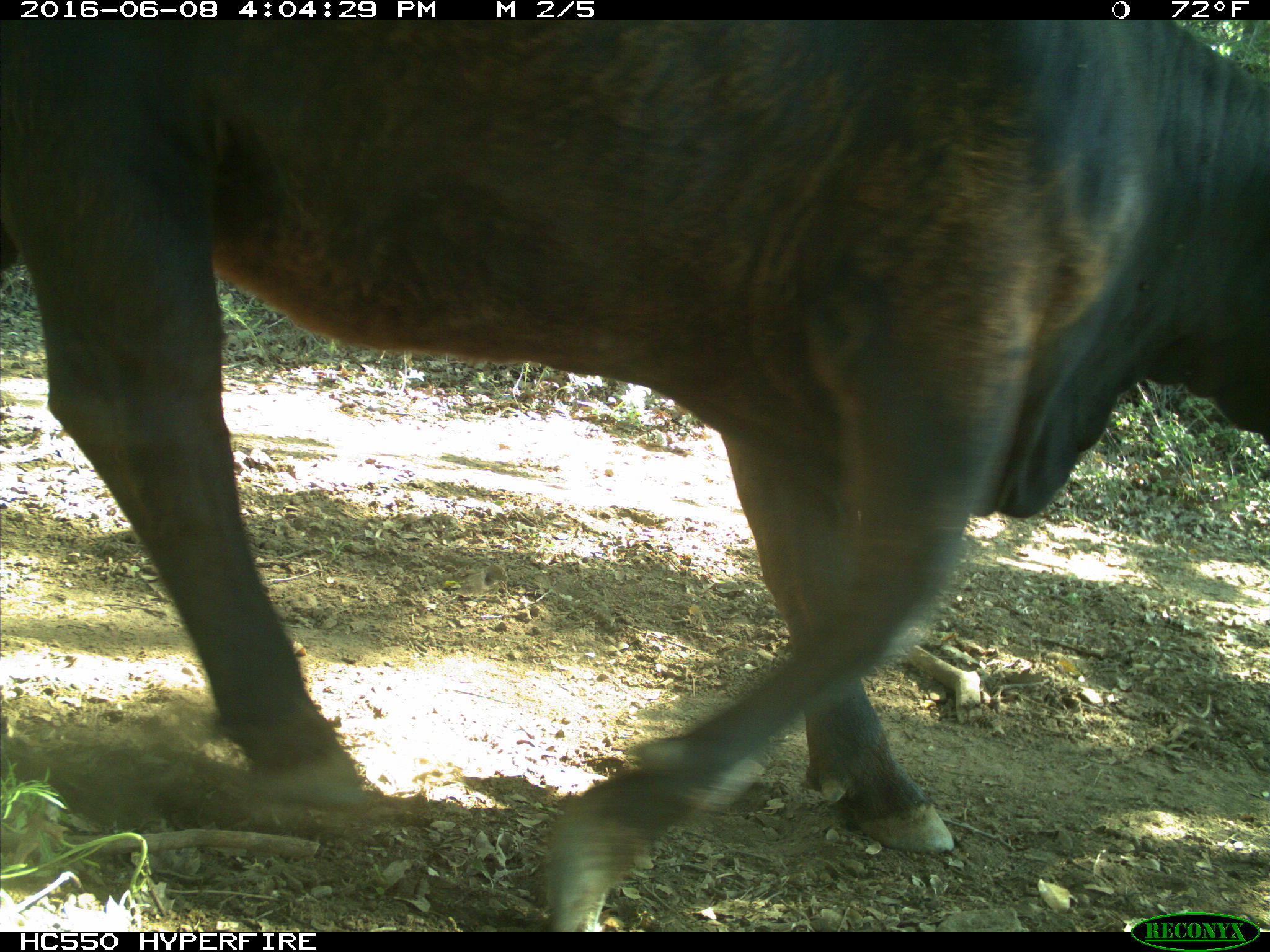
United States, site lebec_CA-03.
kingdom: Animalia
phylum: Chordata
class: Mammalia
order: Artiodactyla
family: Bovidae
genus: Bos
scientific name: Bos taurus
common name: domestic cow